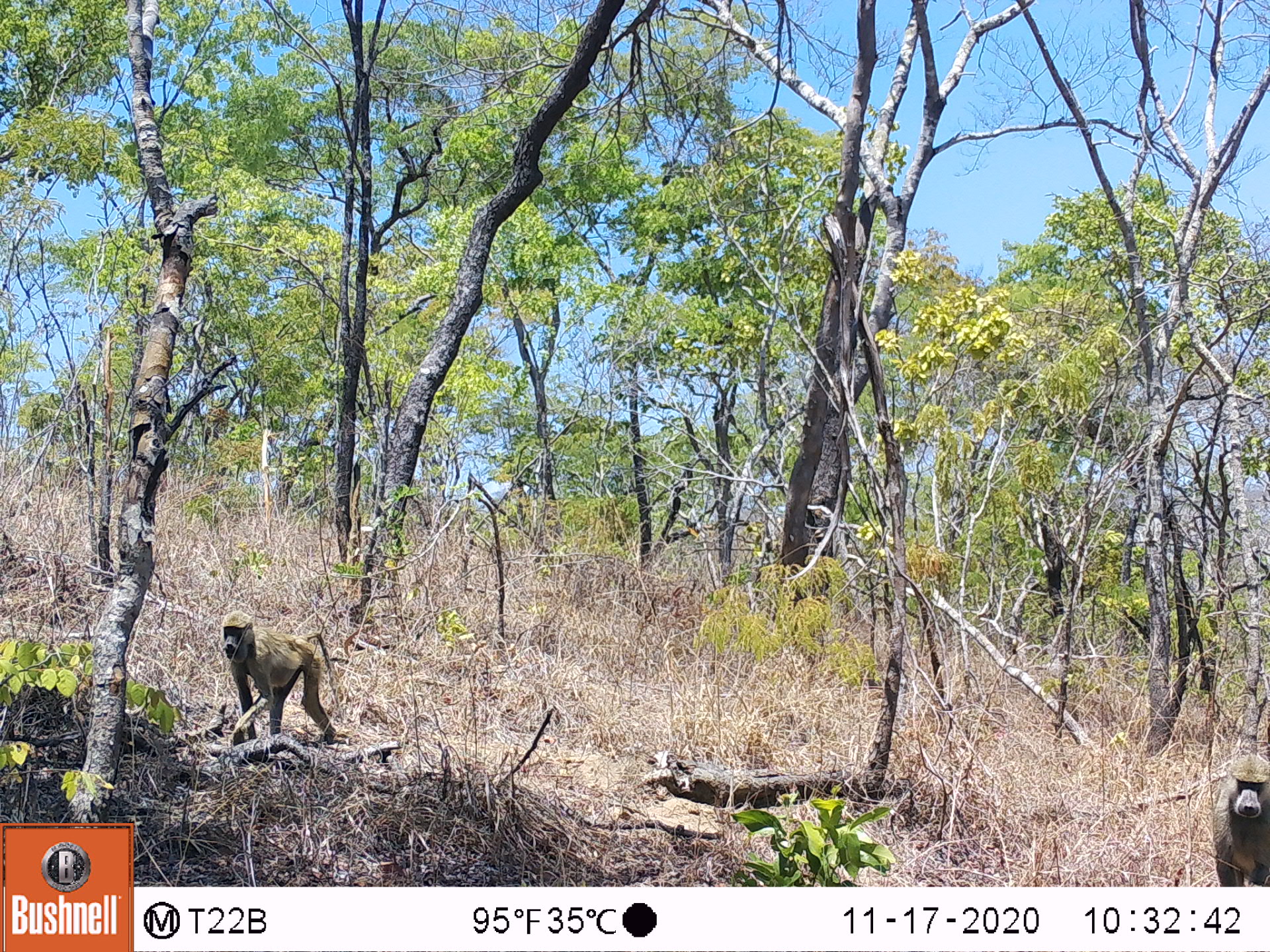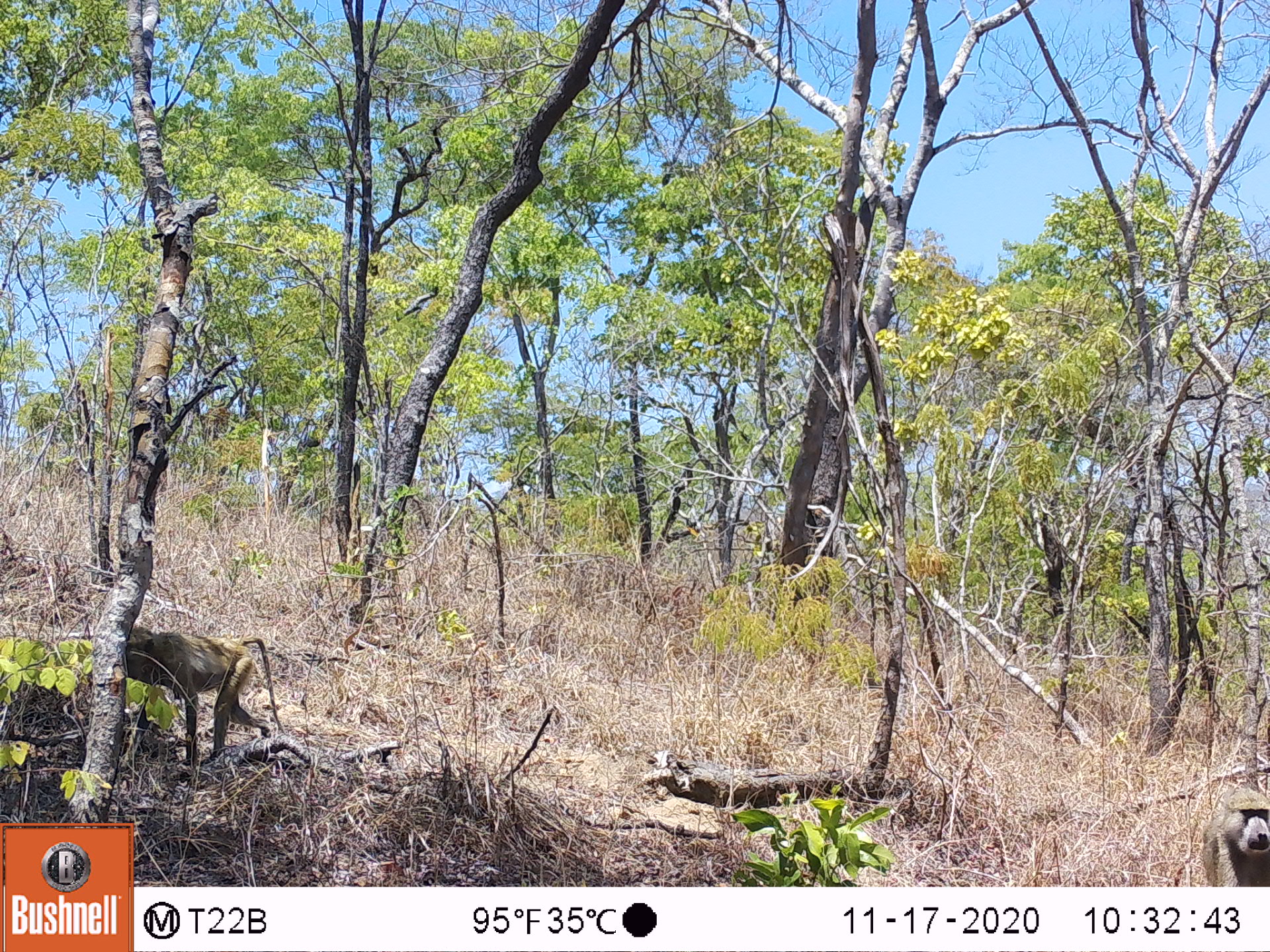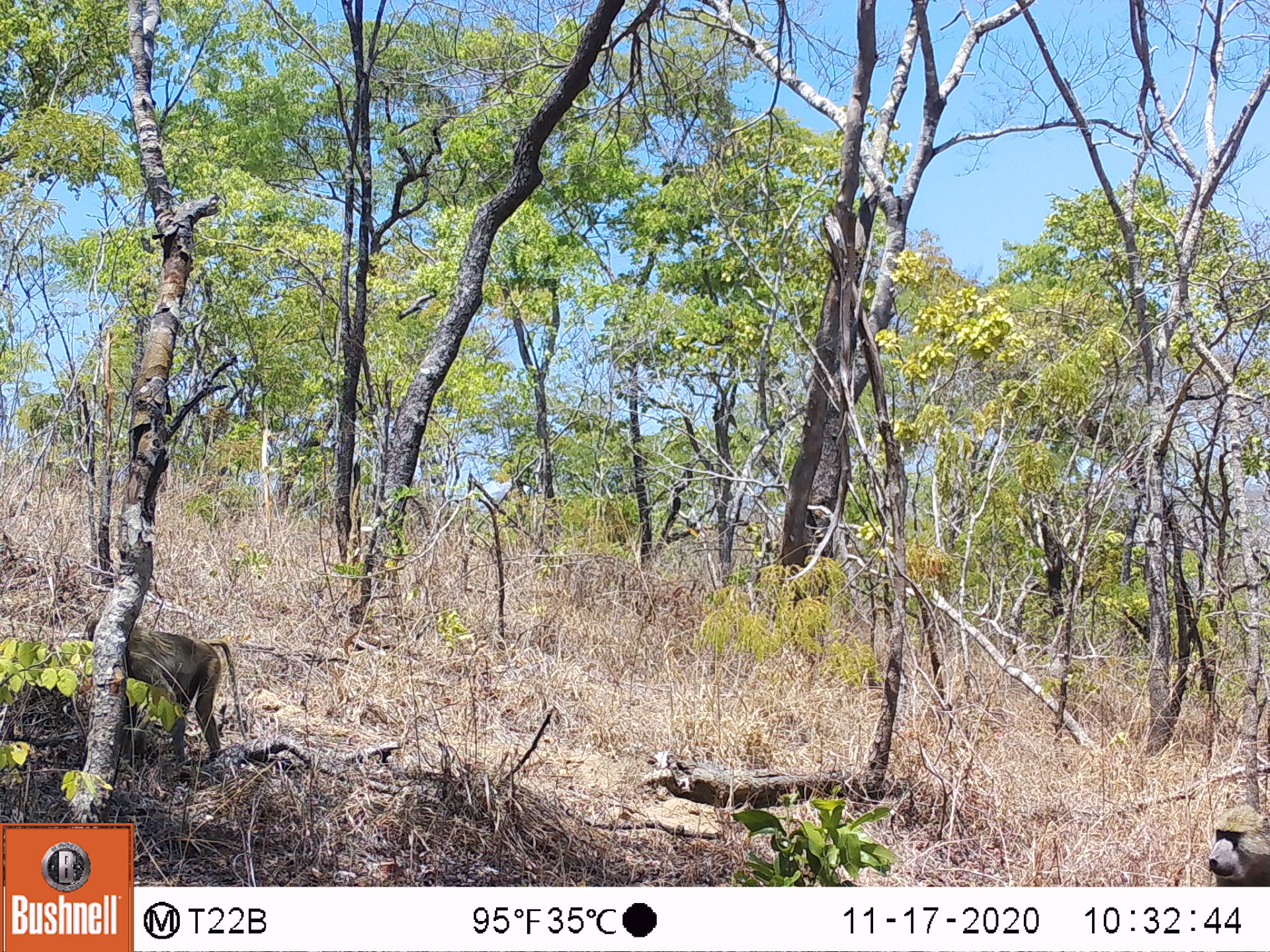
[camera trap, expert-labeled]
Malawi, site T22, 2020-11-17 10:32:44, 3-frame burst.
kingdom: Animalia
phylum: Chordata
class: Mammalia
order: Primates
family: Cercopithecidae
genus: Papio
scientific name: Papio cynocephalus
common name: yellow baboon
Yellow baboon (Papio cynocephalus), count 2.